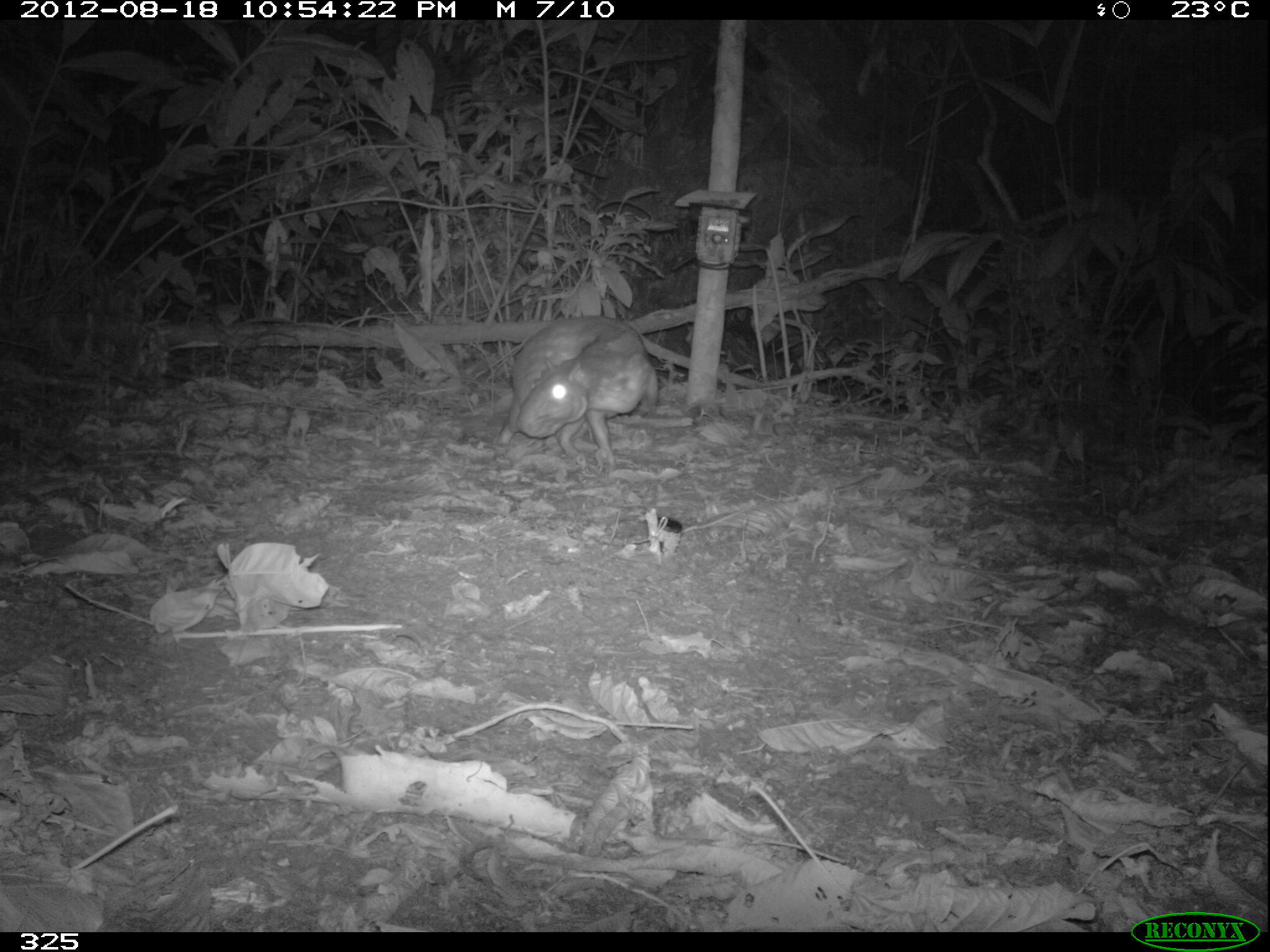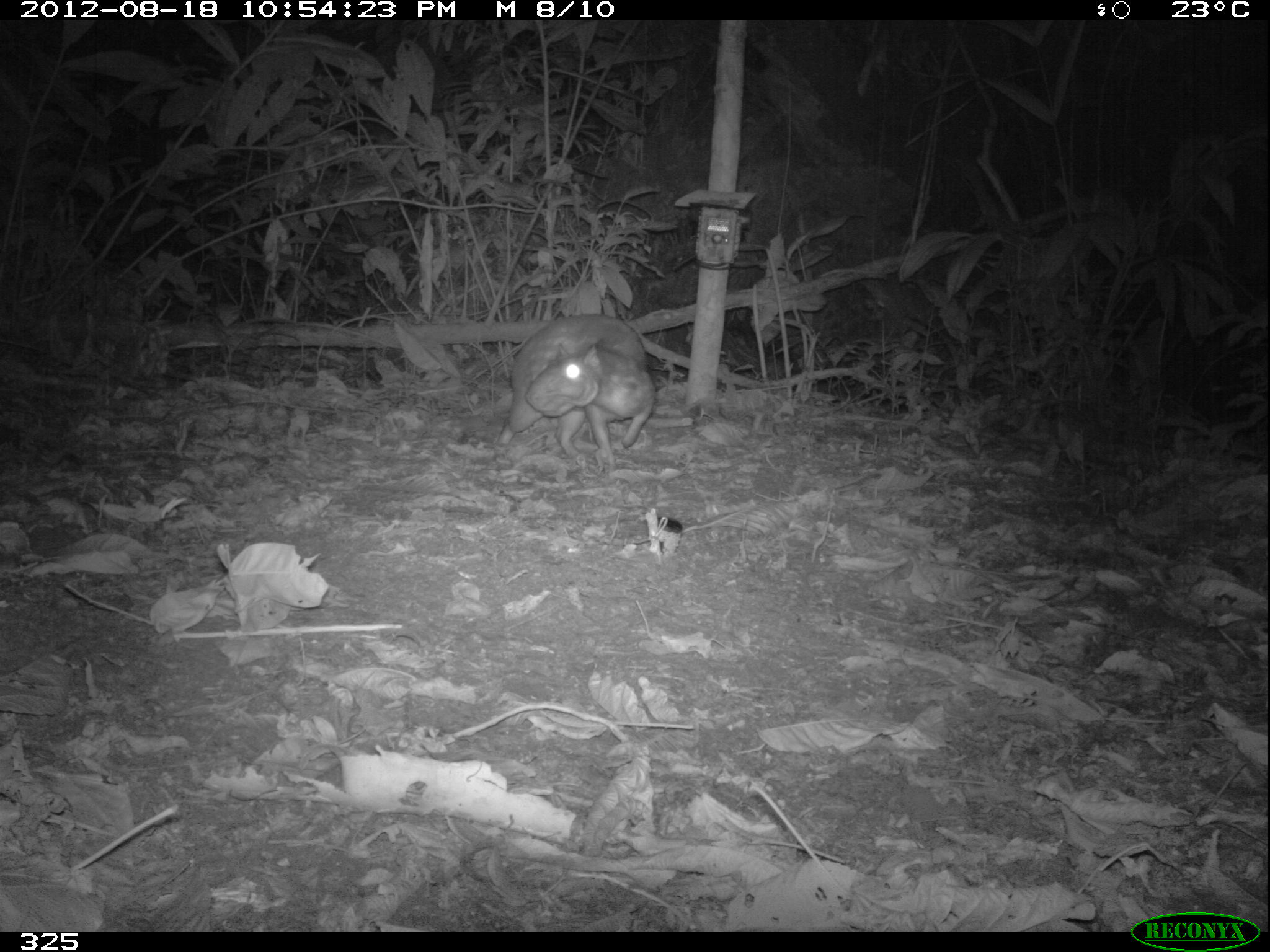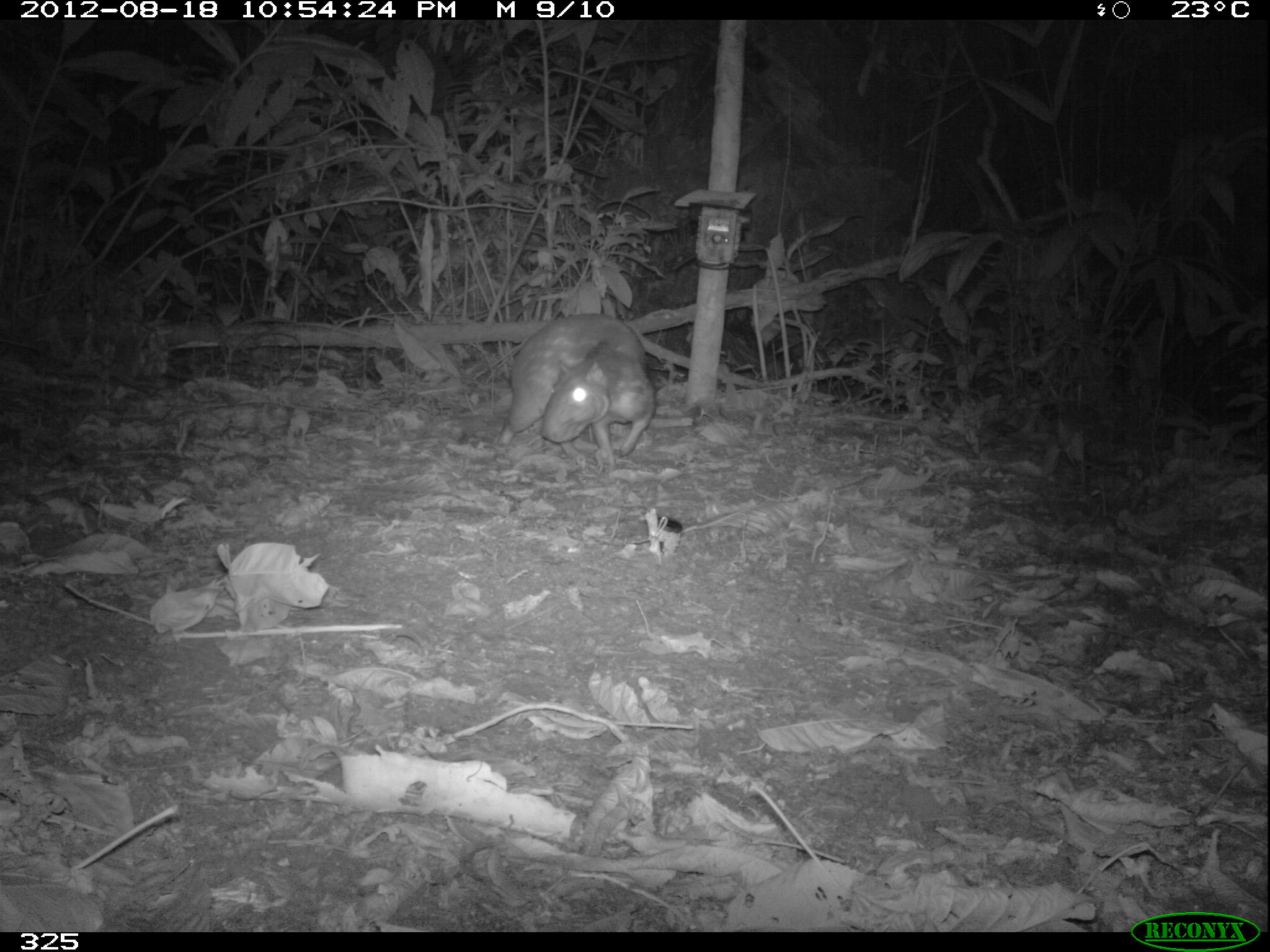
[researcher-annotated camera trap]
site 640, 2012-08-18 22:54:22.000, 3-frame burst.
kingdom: Animalia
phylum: Chordata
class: Mammalia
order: Rodentia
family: Cuniculidae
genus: Cuniculus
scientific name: Cuniculus paca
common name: spotted paca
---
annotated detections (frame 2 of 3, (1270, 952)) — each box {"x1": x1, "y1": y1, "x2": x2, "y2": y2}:
cuniculus paca: {"x1": 496, "y1": 312, "x2": 656, "y2": 465}